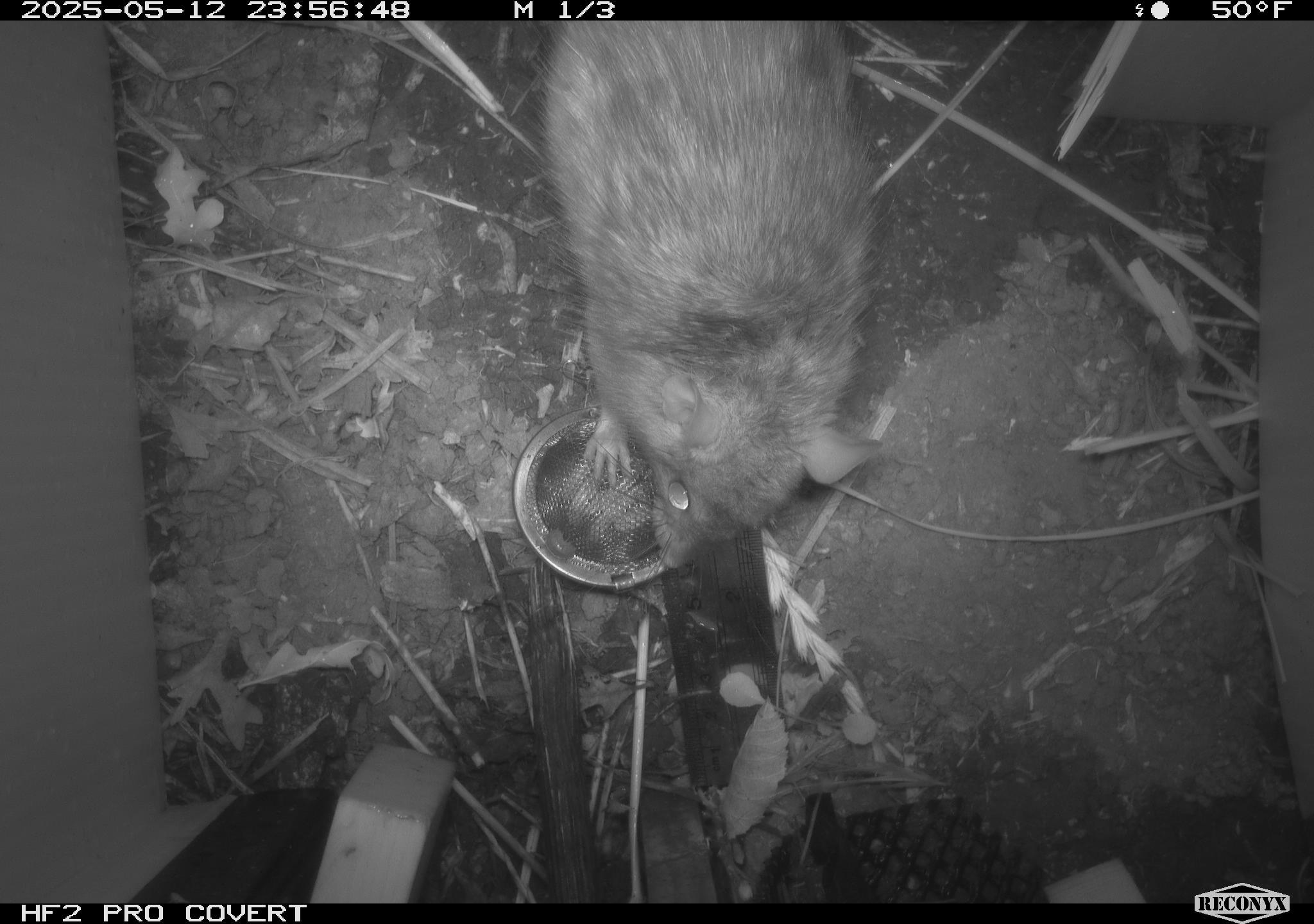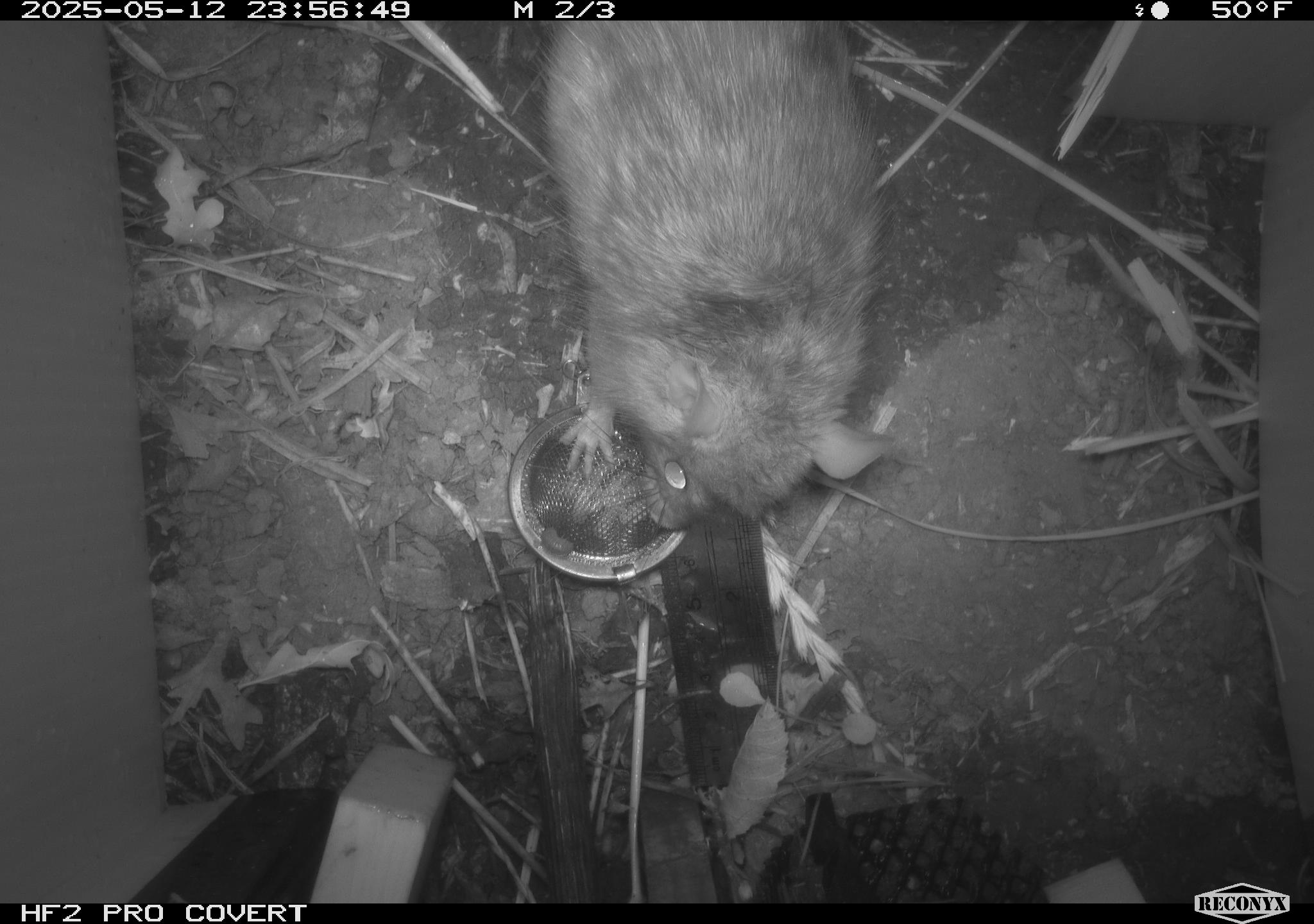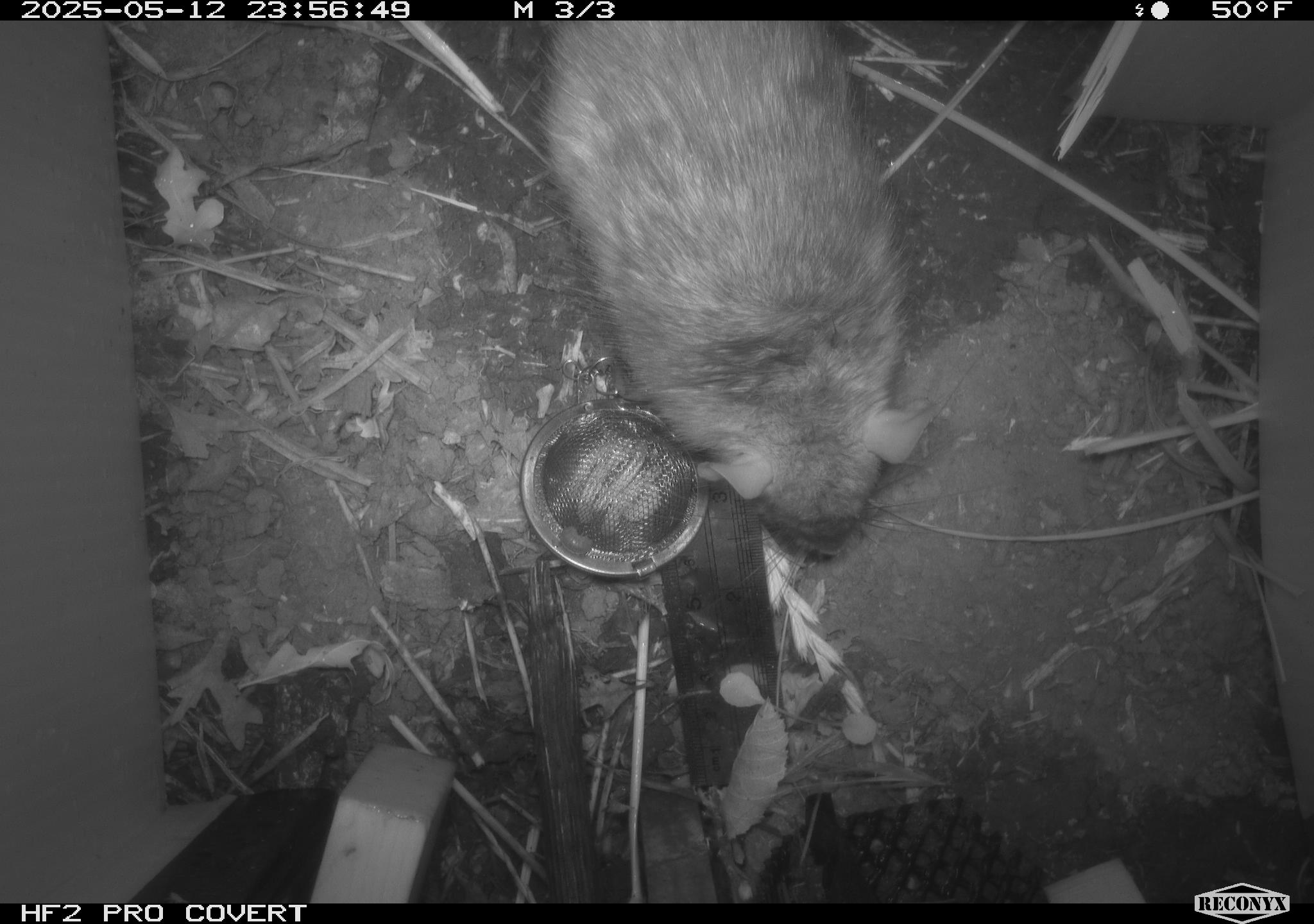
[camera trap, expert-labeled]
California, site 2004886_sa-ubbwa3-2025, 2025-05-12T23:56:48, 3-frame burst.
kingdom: Animalia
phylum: Chordata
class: Mammalia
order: Rodentia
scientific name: Rodentia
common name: rodent